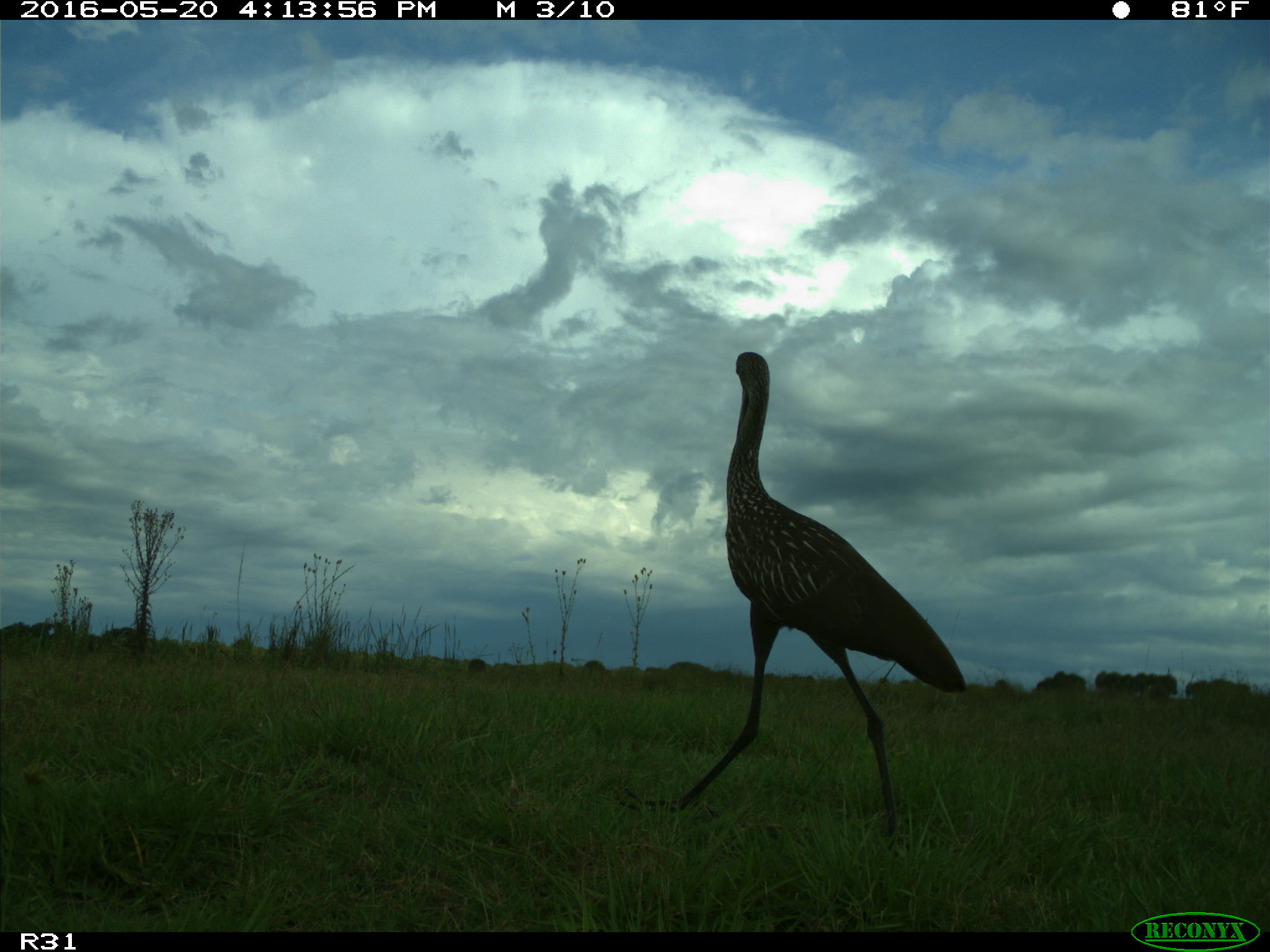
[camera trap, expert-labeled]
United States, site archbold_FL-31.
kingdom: Animalia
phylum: Chordata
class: Aves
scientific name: Aves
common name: birds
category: unidentified bird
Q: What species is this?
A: Unidentified bird (birds) (Aves).